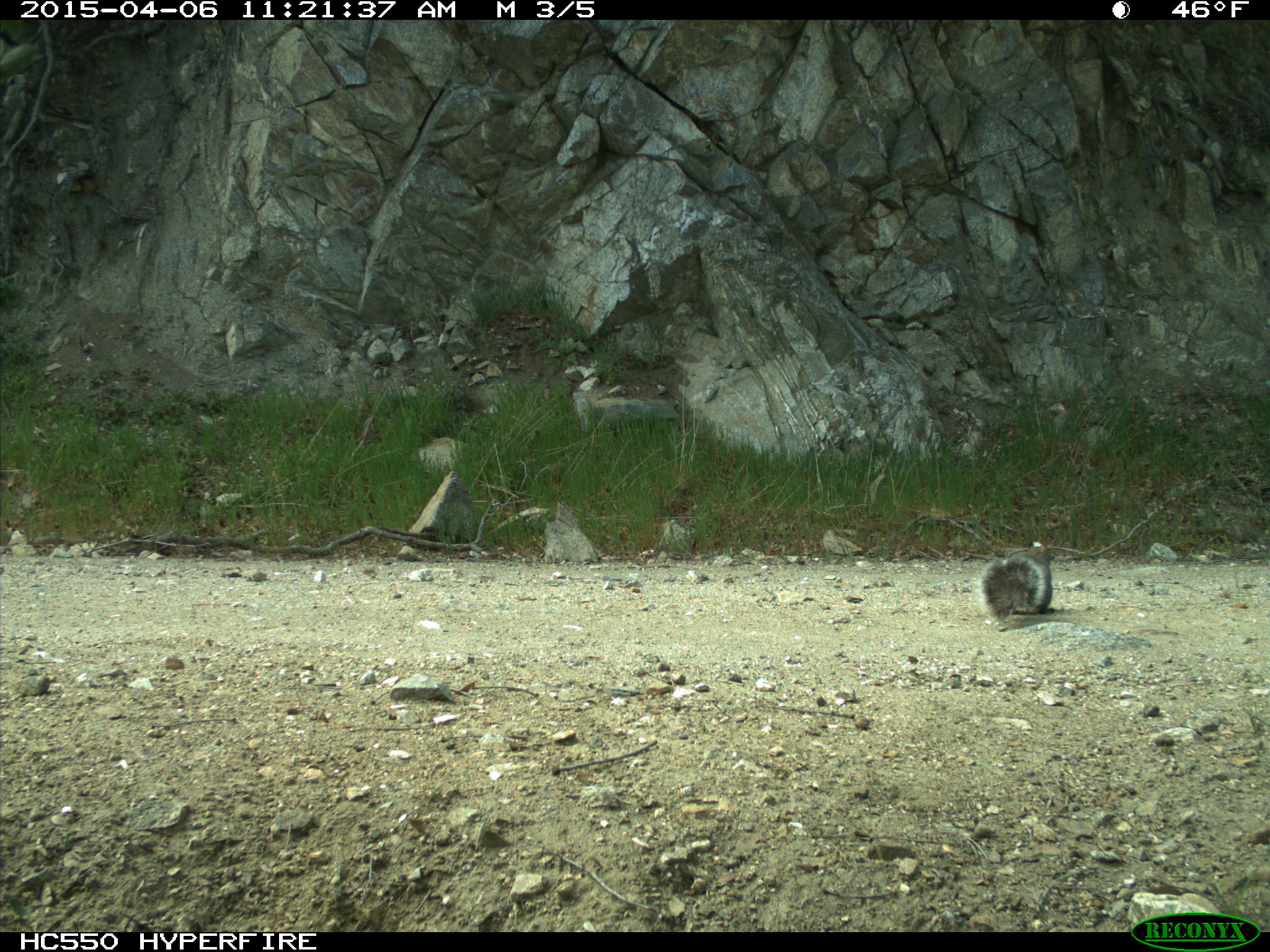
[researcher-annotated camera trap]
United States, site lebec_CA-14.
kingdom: Animalia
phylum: Chordata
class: Mammalia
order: Rodentia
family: Sciuridae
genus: Sciurus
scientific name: Sciurus carolinensis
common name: eastern gray squirrel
Sciurus carolinensis (eastern gray squirrel).